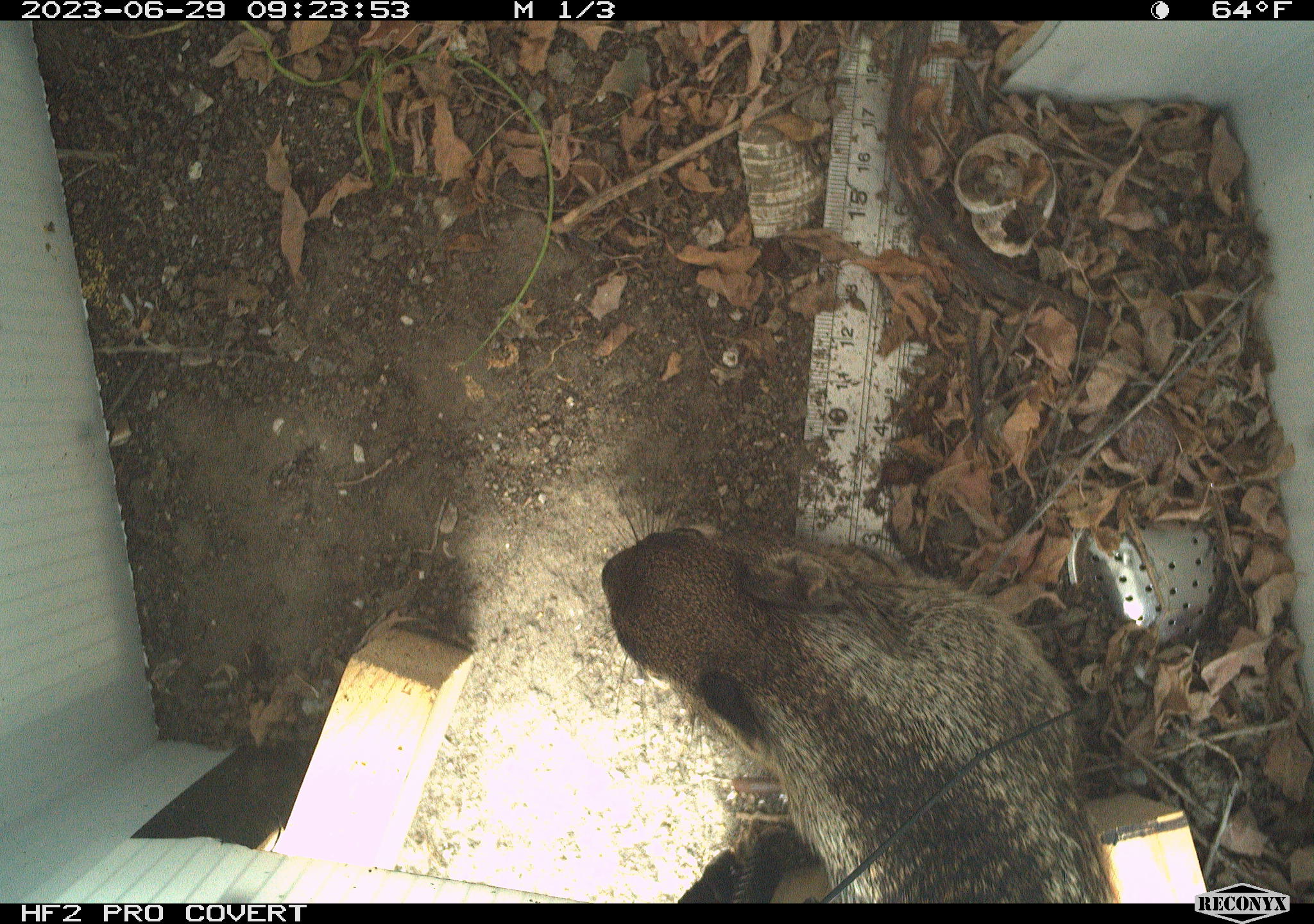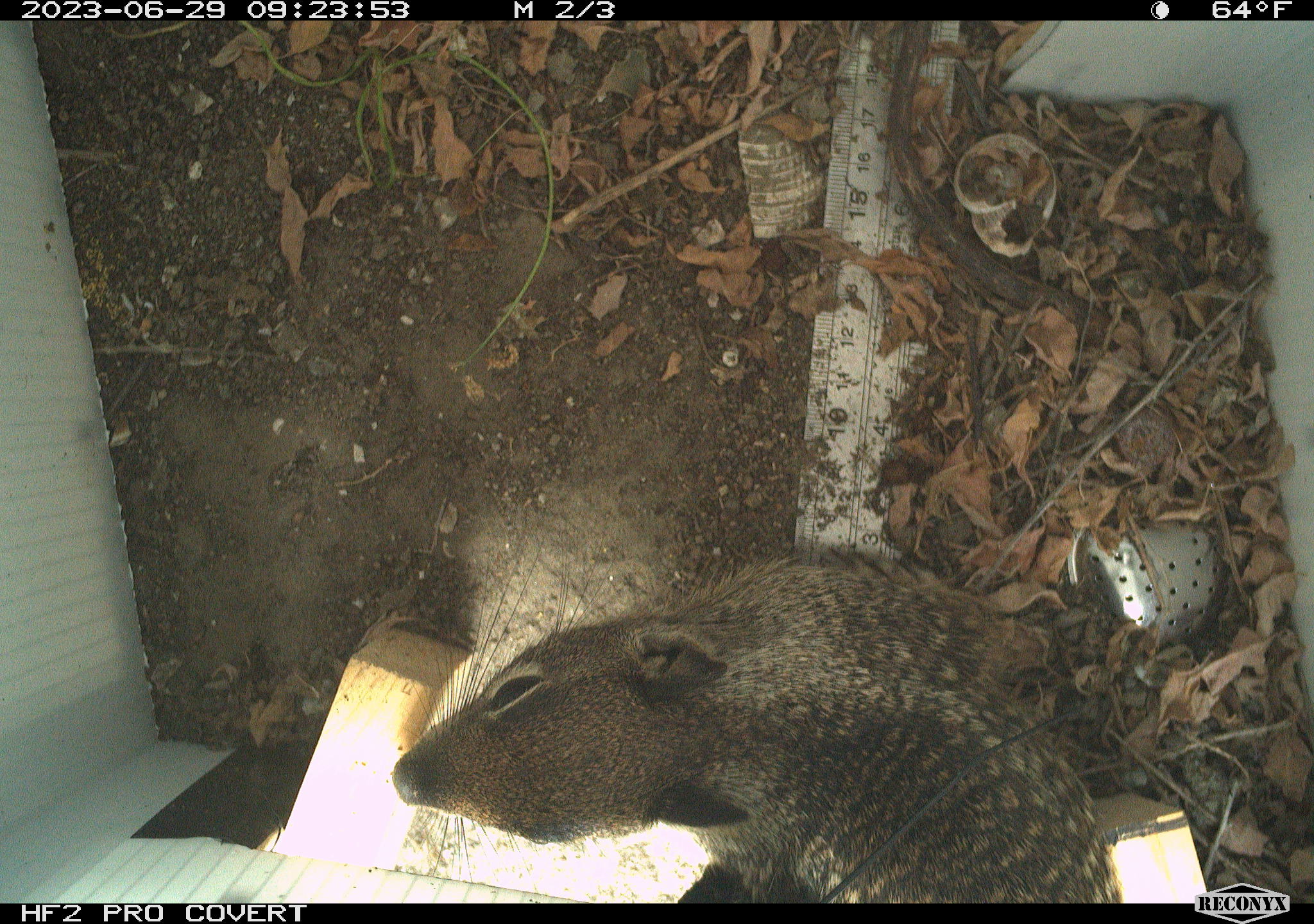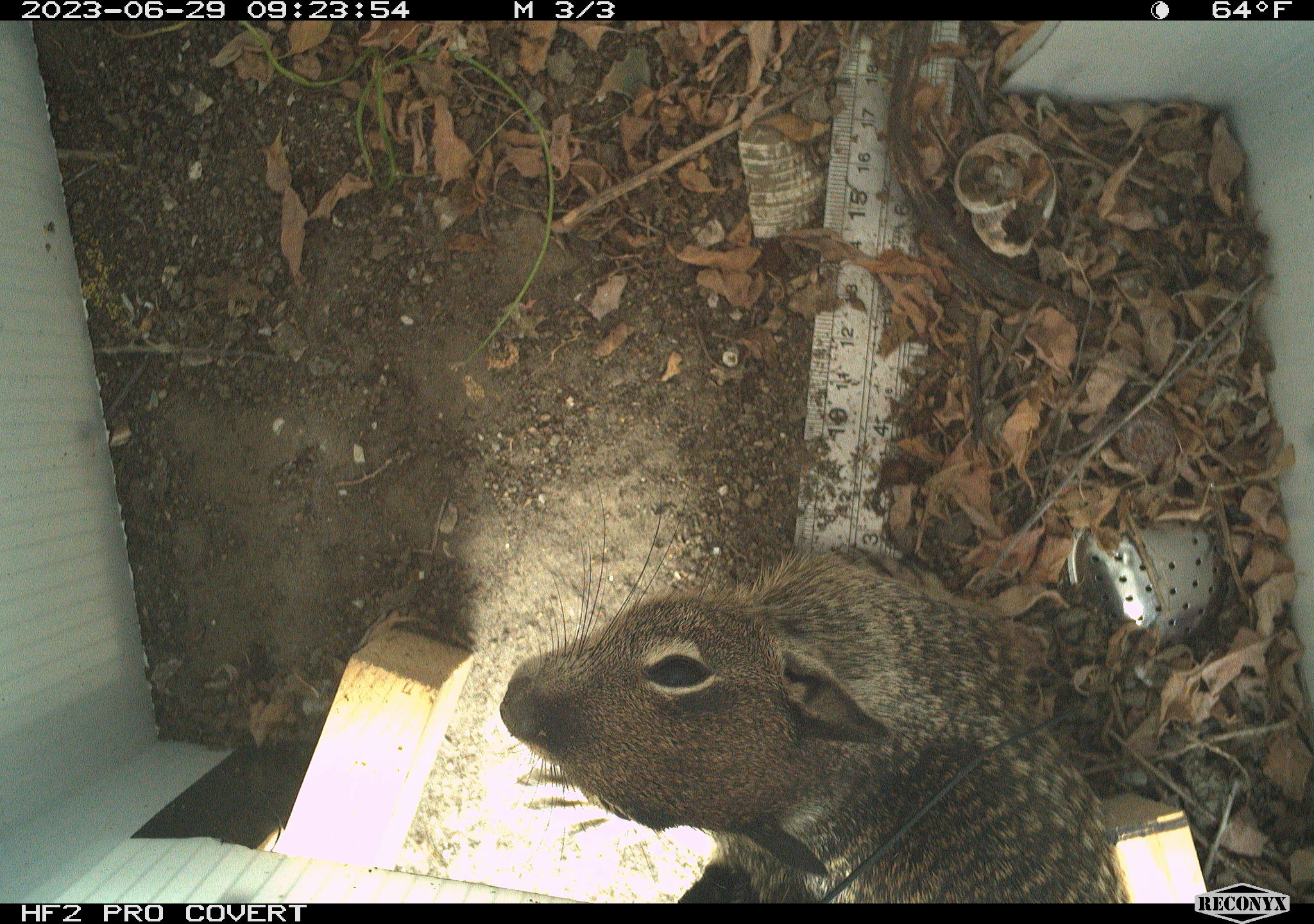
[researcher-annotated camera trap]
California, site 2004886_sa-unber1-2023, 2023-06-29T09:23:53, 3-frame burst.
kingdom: Animalia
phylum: Chordata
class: Mammalia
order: Rodentia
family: Sciuridae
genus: Otospermophilus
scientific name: Otospermophilus beecheyi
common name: california ground squirrel